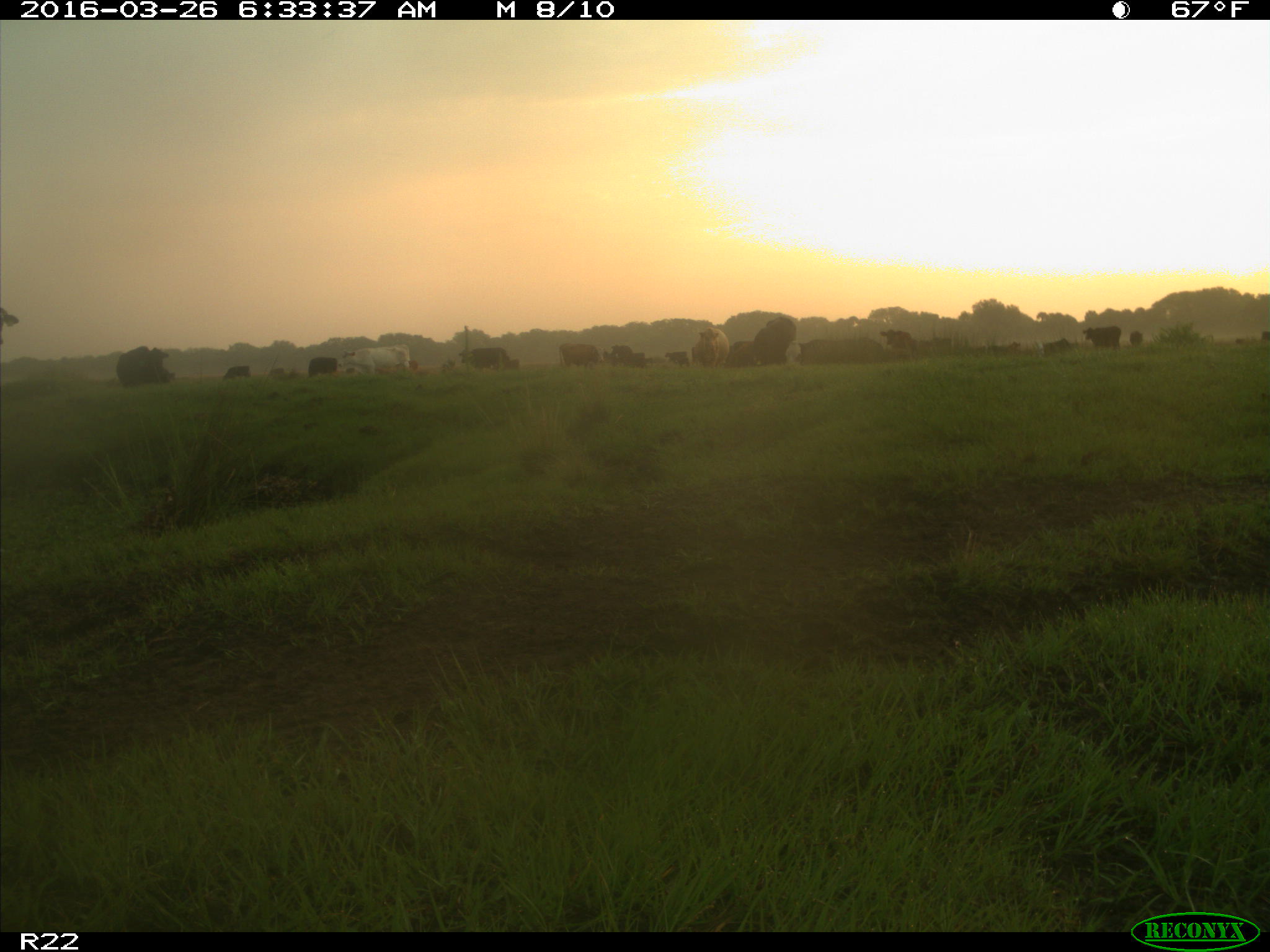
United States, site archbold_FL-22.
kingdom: Animalia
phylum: Chordata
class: Mammalia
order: Artiodactyla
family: Bovidae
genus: Bos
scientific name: Bos taurus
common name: domestic cow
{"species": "Bos taurus (domestic cow)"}